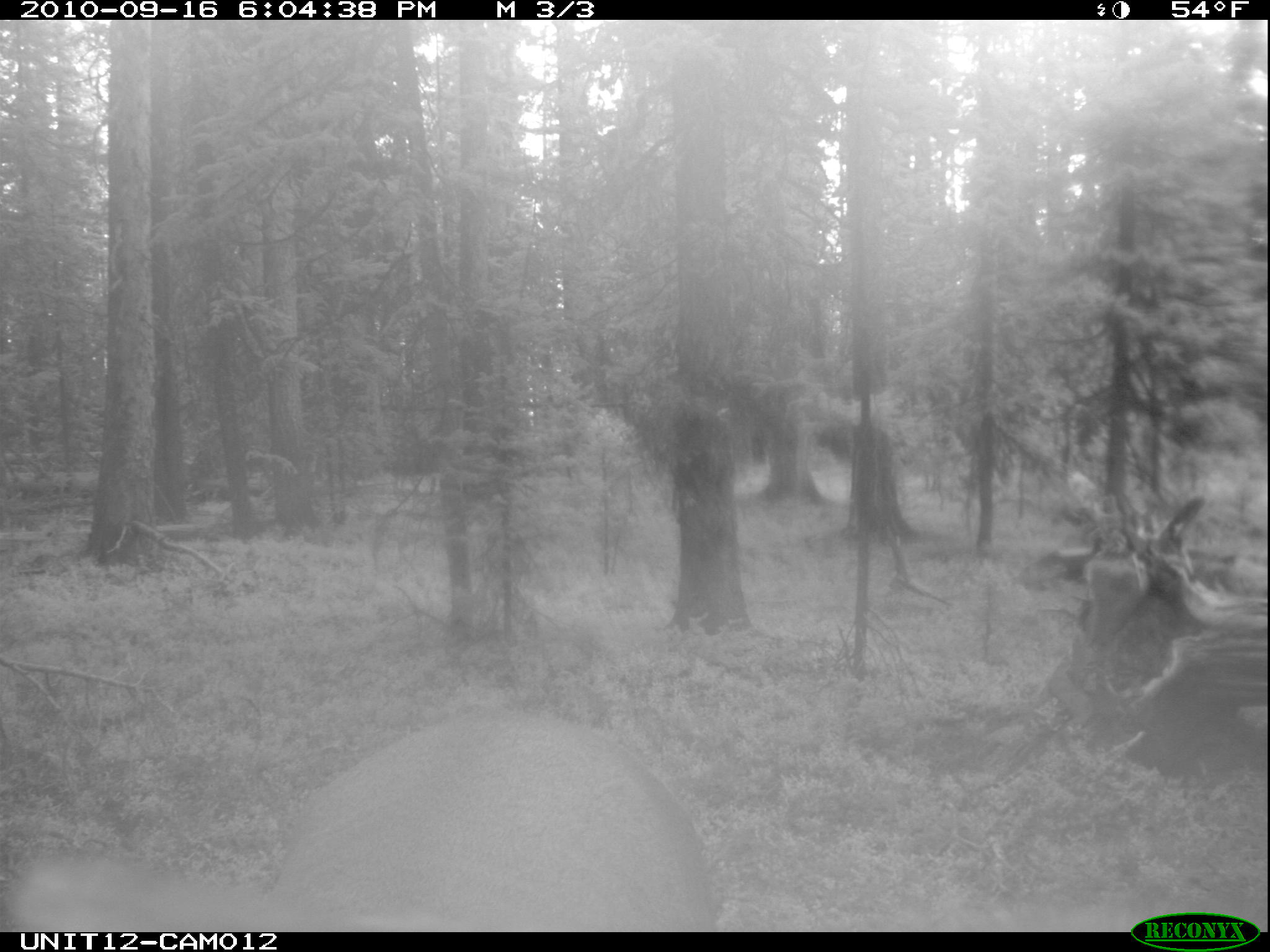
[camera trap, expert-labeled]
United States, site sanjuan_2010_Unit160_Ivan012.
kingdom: Animalia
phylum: Chordata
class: Mammalia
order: Artiodactyla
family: Cervidae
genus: Cervus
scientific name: Cervus elaphus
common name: red deer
Cervus elaphus (red deer).